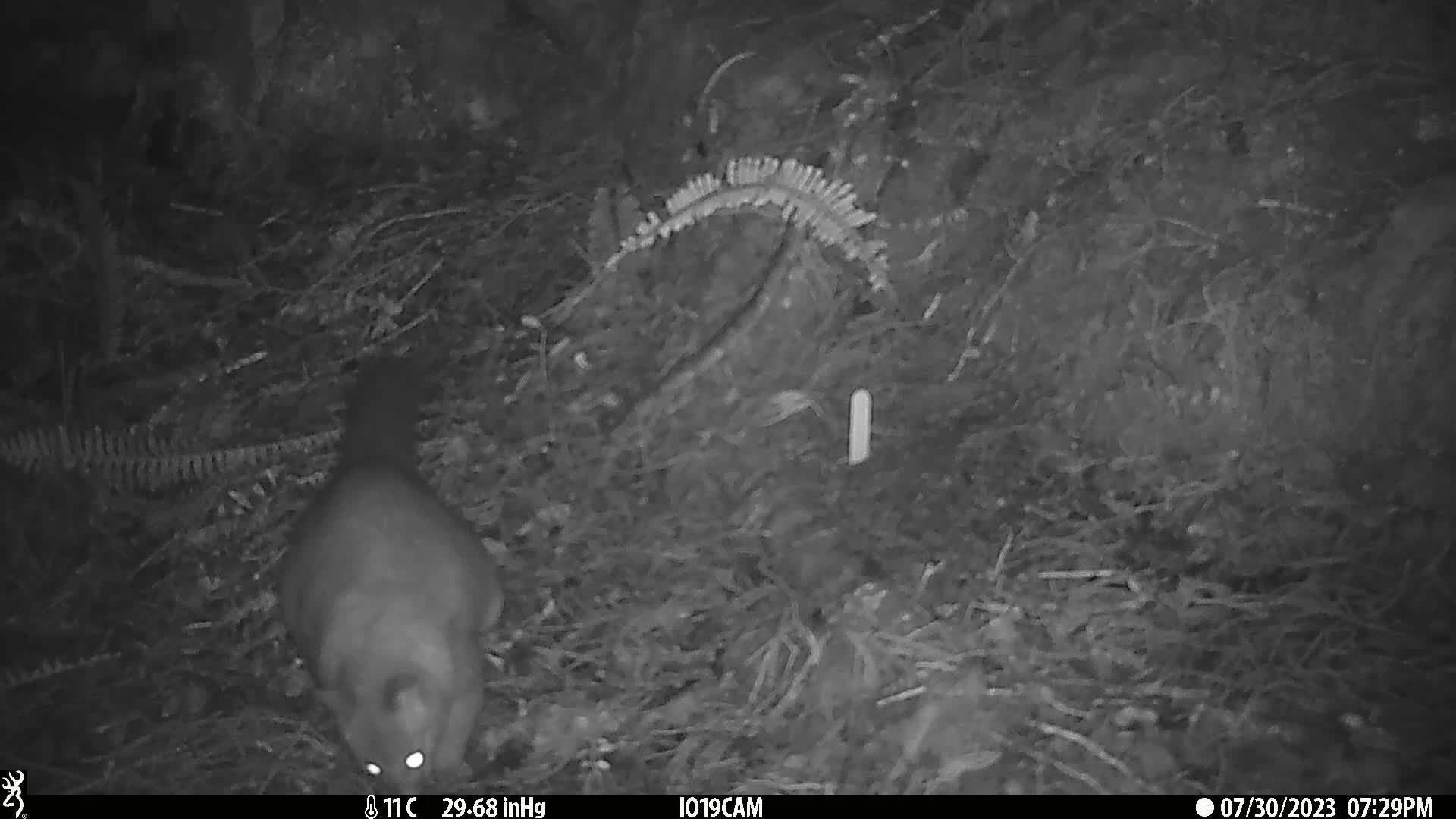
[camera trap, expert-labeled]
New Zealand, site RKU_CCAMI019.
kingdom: Animalia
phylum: Chordata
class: Mammalia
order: Diprotodontia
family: Phalangeridae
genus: Trichosurus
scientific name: Trichosurus vulpecula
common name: common brushtail possum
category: possum